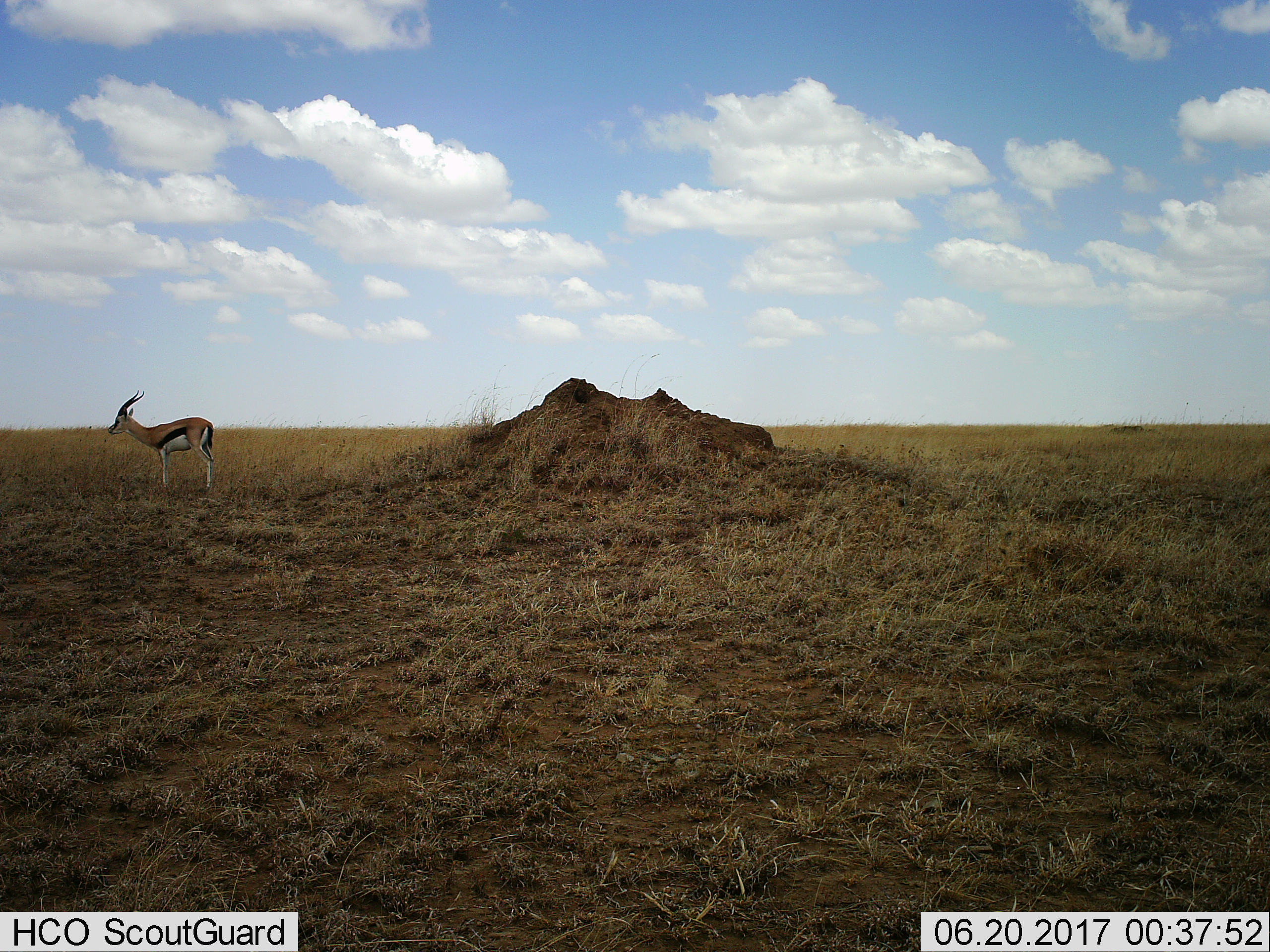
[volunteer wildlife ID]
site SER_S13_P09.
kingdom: Animalia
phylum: Chordata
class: Mammalia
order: Artiodactyla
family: Bovidae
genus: Eudorcas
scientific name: Eudorcas thomsonii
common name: thomson's gazelle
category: gazellethomsons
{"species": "gazellethomsons (thomson's gazelle) (Eudorcas thomsonii)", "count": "1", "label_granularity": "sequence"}